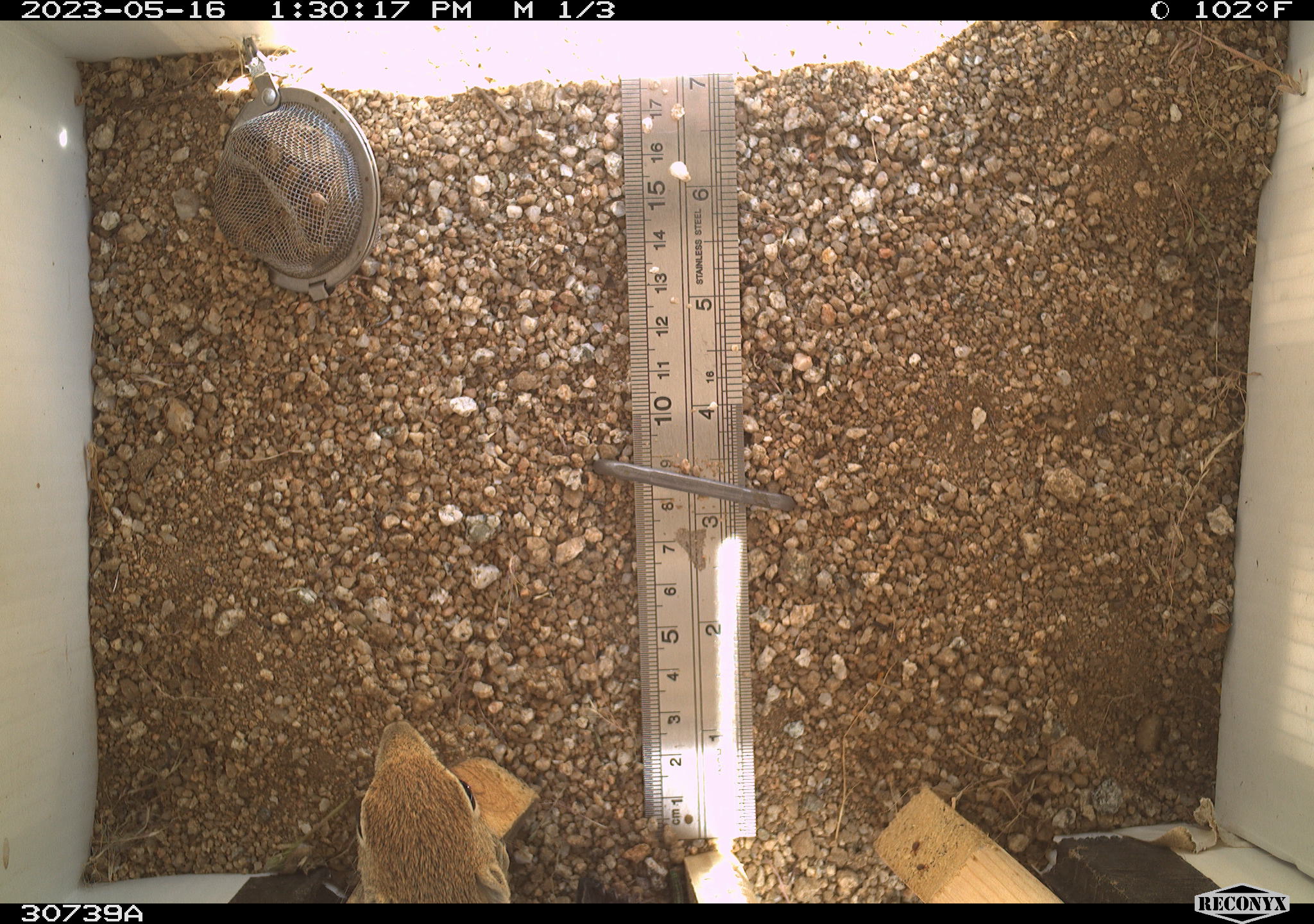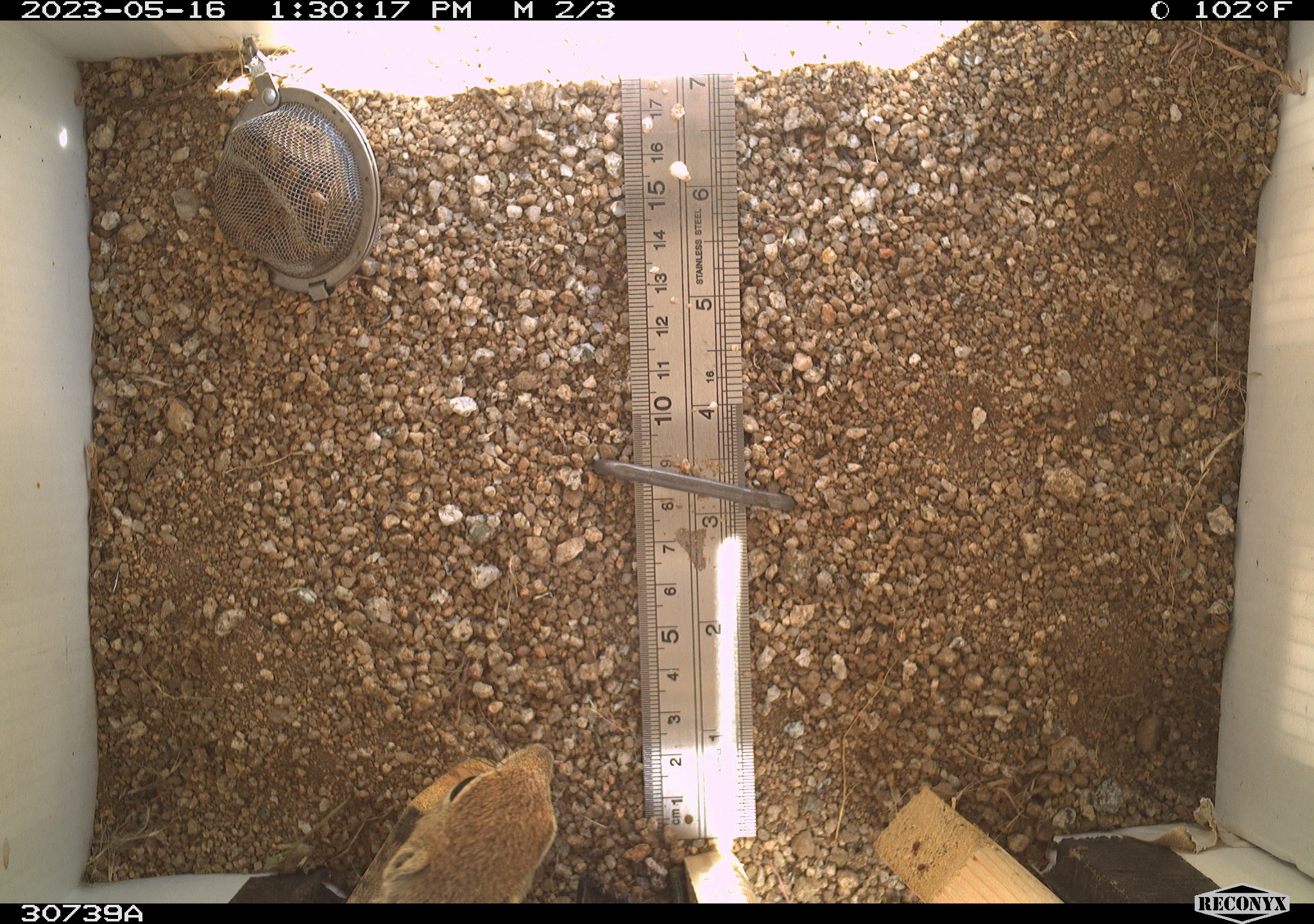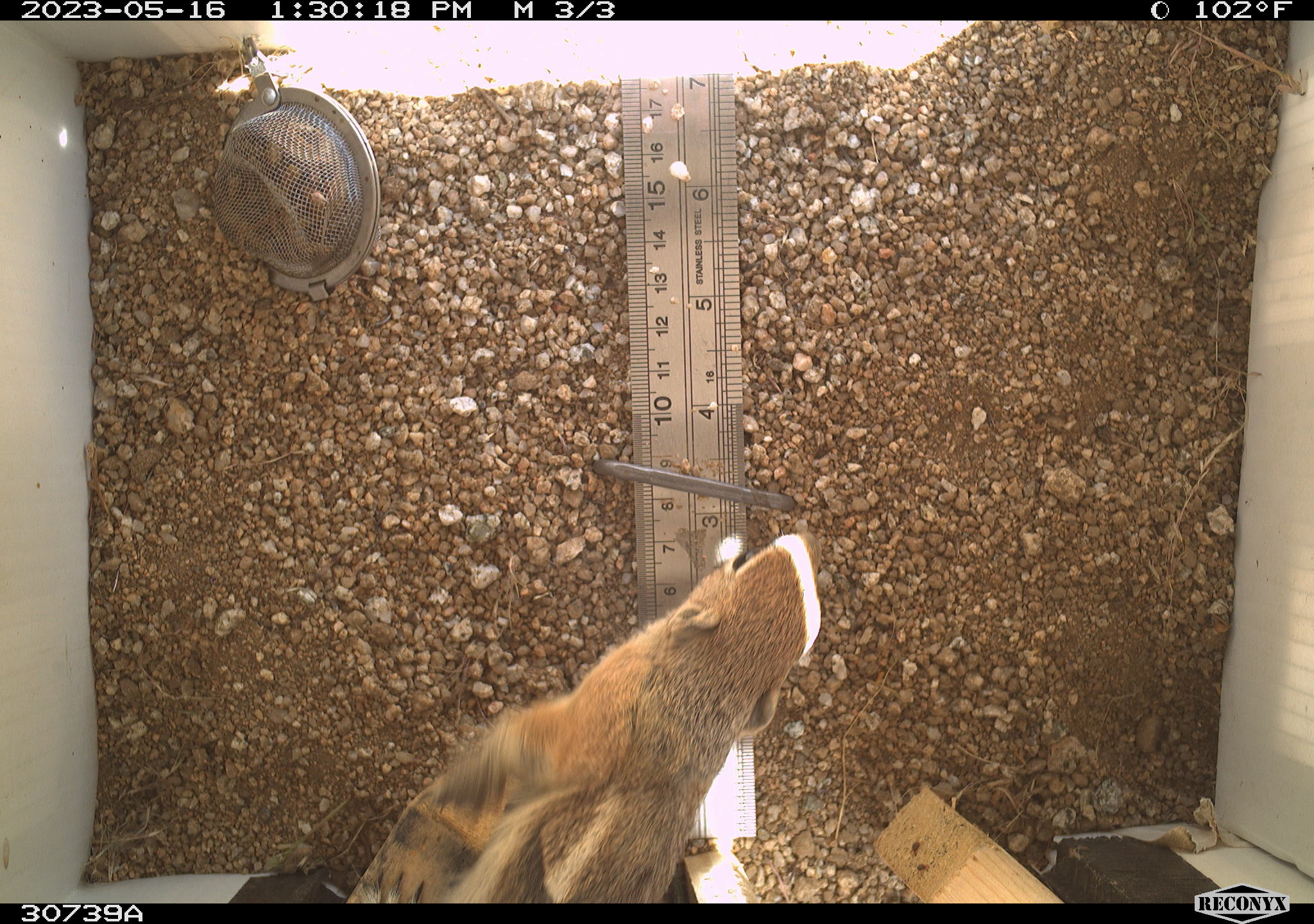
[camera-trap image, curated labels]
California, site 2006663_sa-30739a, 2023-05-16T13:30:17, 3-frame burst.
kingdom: Animalia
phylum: Chordata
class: Mammalia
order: Rodentia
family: Sciuridae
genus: Ammospermophilus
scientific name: Ammospermophilus leucurus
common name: white-tailed antelope squirrel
White-tailed antelope squirrel (Ammospermophilus leucurus).